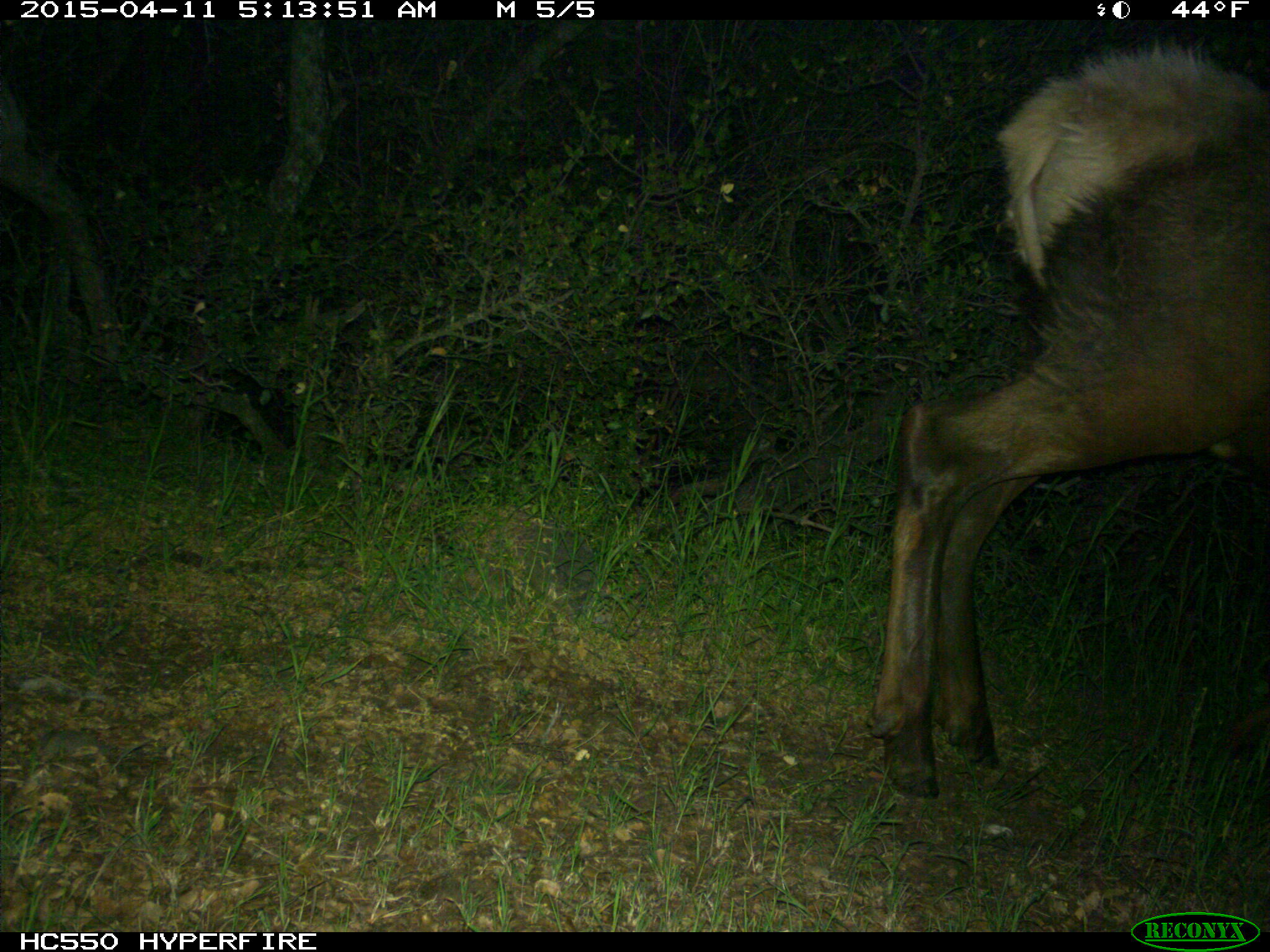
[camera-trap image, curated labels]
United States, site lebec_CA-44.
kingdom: Animalia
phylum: Chordata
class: Mammalia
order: Artiodactyla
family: Cervidae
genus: Cervus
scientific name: Cervus canadensis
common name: elk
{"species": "Cervus canadensis (elk)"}